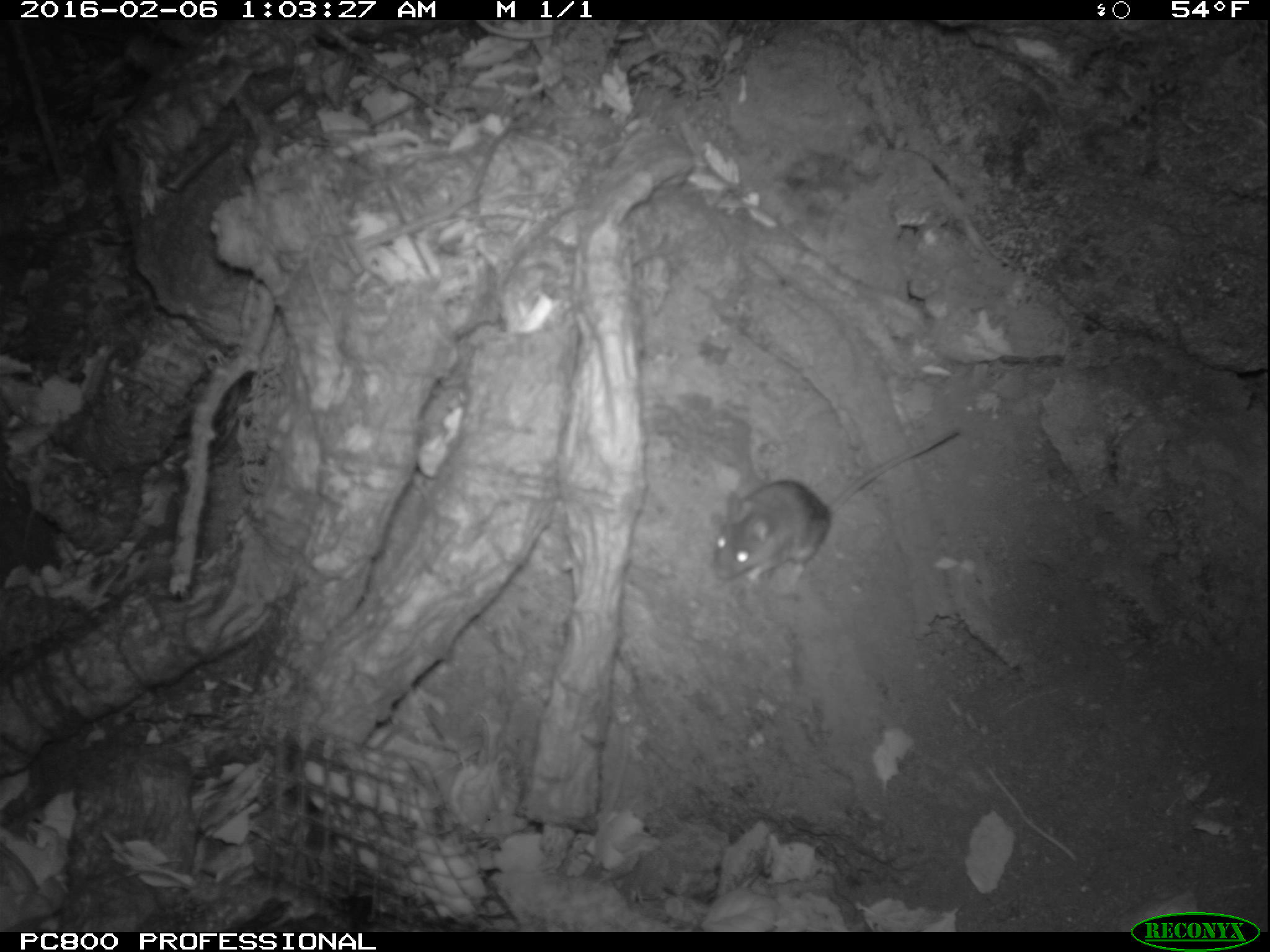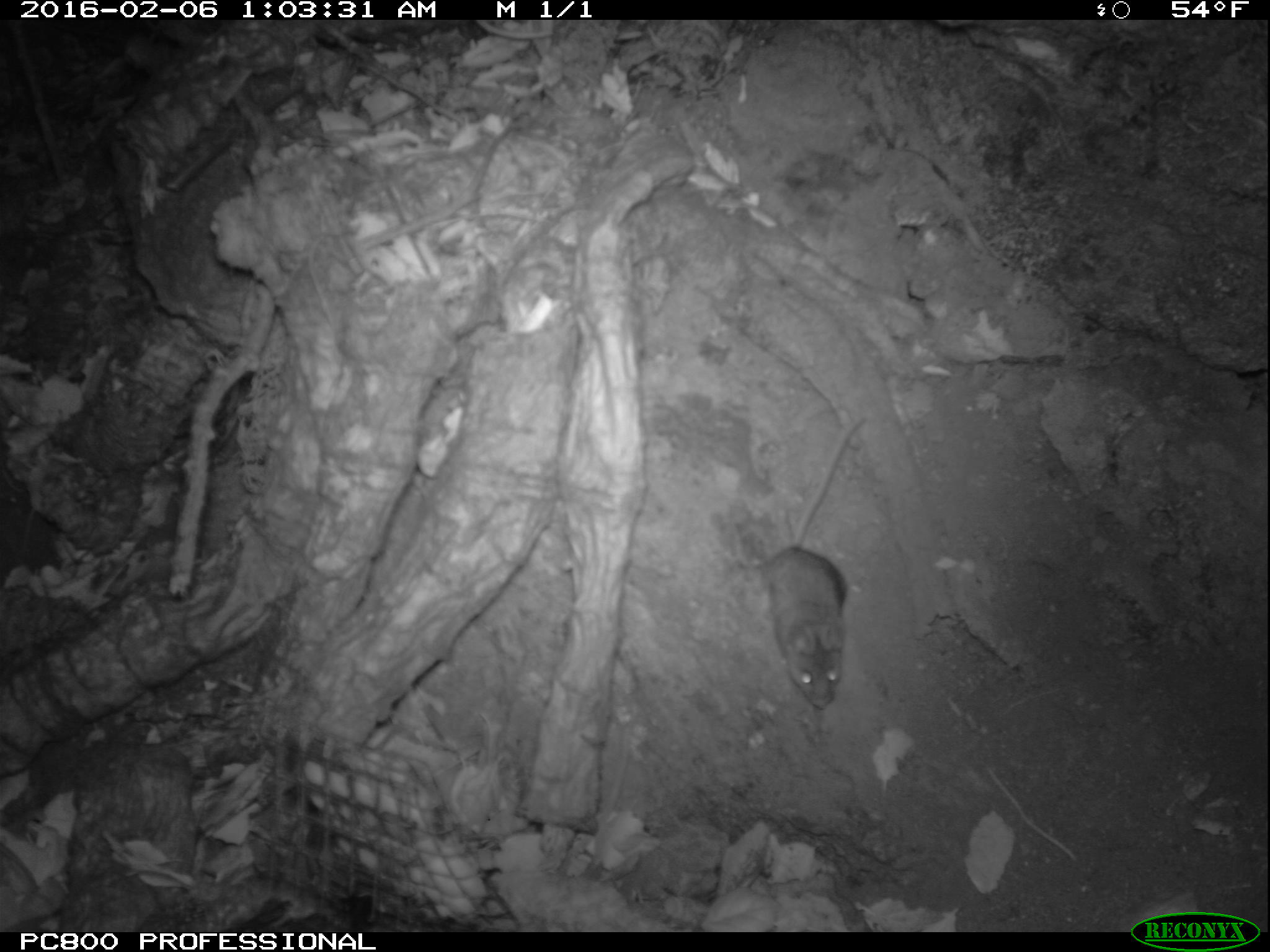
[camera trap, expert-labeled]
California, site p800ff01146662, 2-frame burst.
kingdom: Animalia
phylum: Chordata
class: Mammalia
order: Rodentia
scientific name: Rodentia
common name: rodent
Rodent (Rodentia).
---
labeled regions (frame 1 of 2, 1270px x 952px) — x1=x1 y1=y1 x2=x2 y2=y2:
rodent: x1=714 y1=428 x2=958 y2=582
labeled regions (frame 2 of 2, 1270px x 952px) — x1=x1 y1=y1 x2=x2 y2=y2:
rodent: x1=748 y1=420 x2=866 y2=708